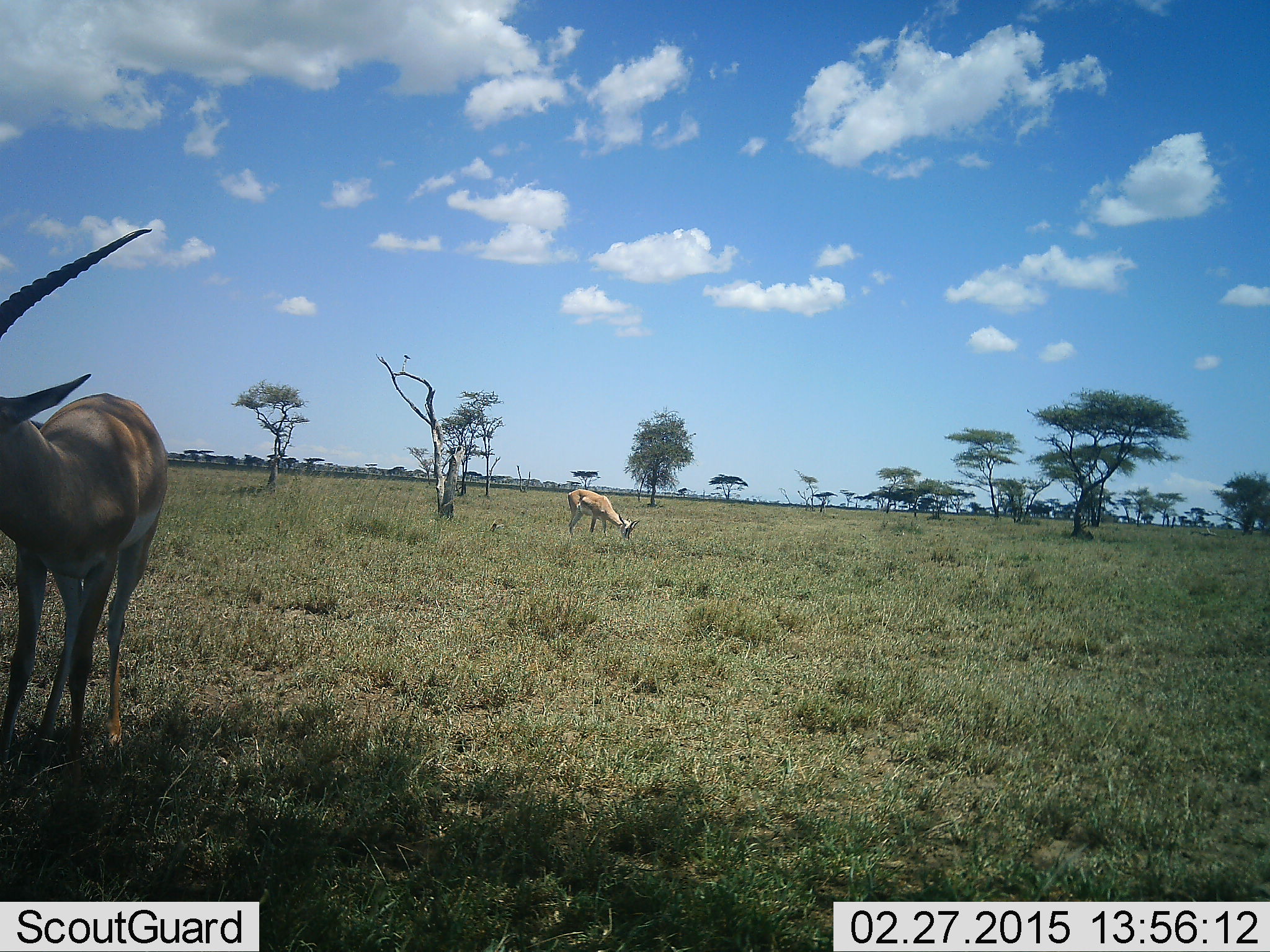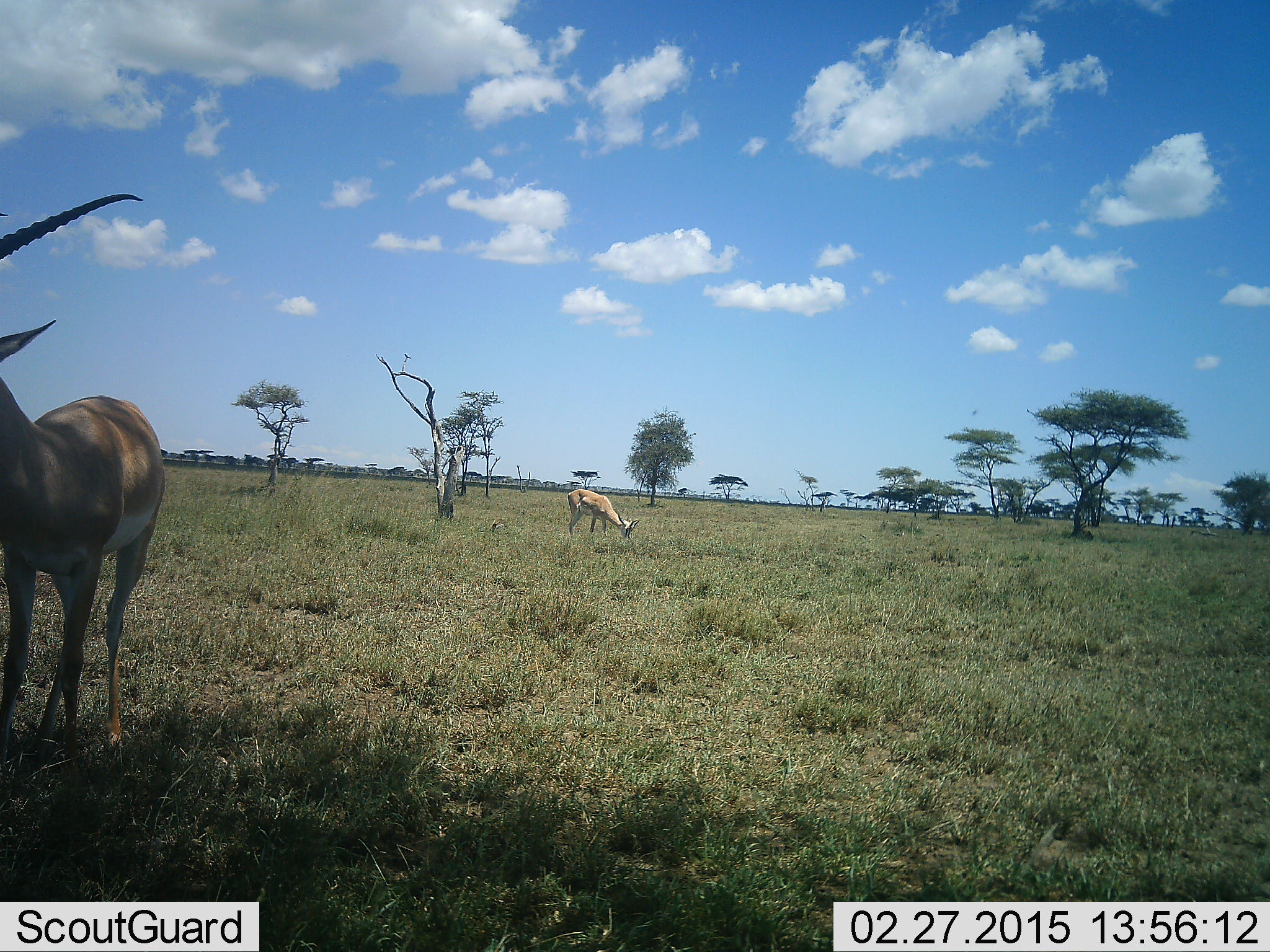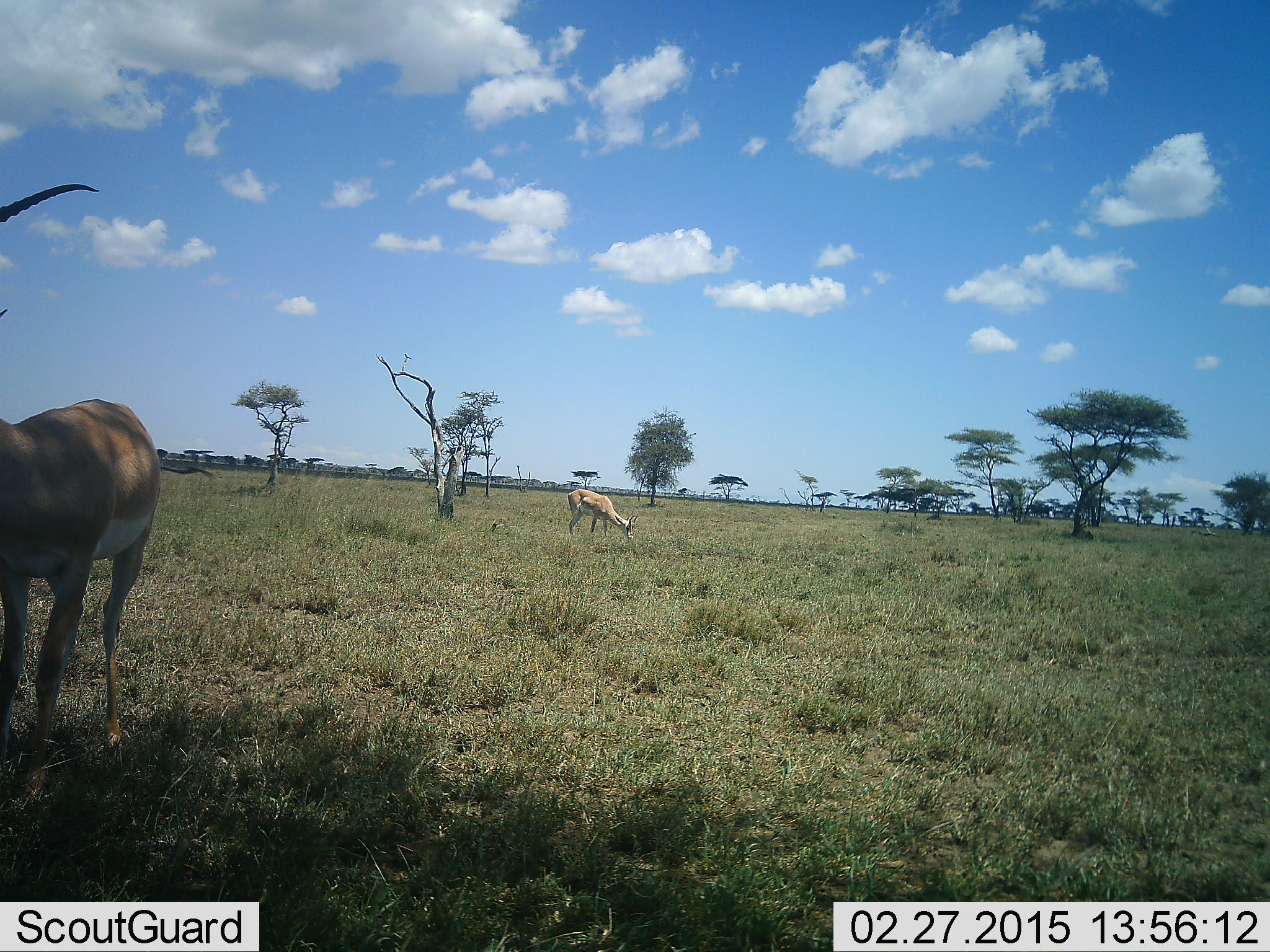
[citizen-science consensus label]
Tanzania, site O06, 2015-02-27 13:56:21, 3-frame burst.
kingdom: Animalia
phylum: Chordata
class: Mammalia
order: Artiodactyla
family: Bovidae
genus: Nanger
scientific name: Nanger granti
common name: grant's gazelle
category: gazellegrants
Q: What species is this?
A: Gazellegrants (grant's gazelle) (Nanger granti).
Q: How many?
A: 2.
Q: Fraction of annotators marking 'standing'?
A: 80%.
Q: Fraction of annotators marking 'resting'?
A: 0%.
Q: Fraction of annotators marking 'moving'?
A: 0%.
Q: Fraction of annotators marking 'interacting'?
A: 0%.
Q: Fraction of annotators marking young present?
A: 0%.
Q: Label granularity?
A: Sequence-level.